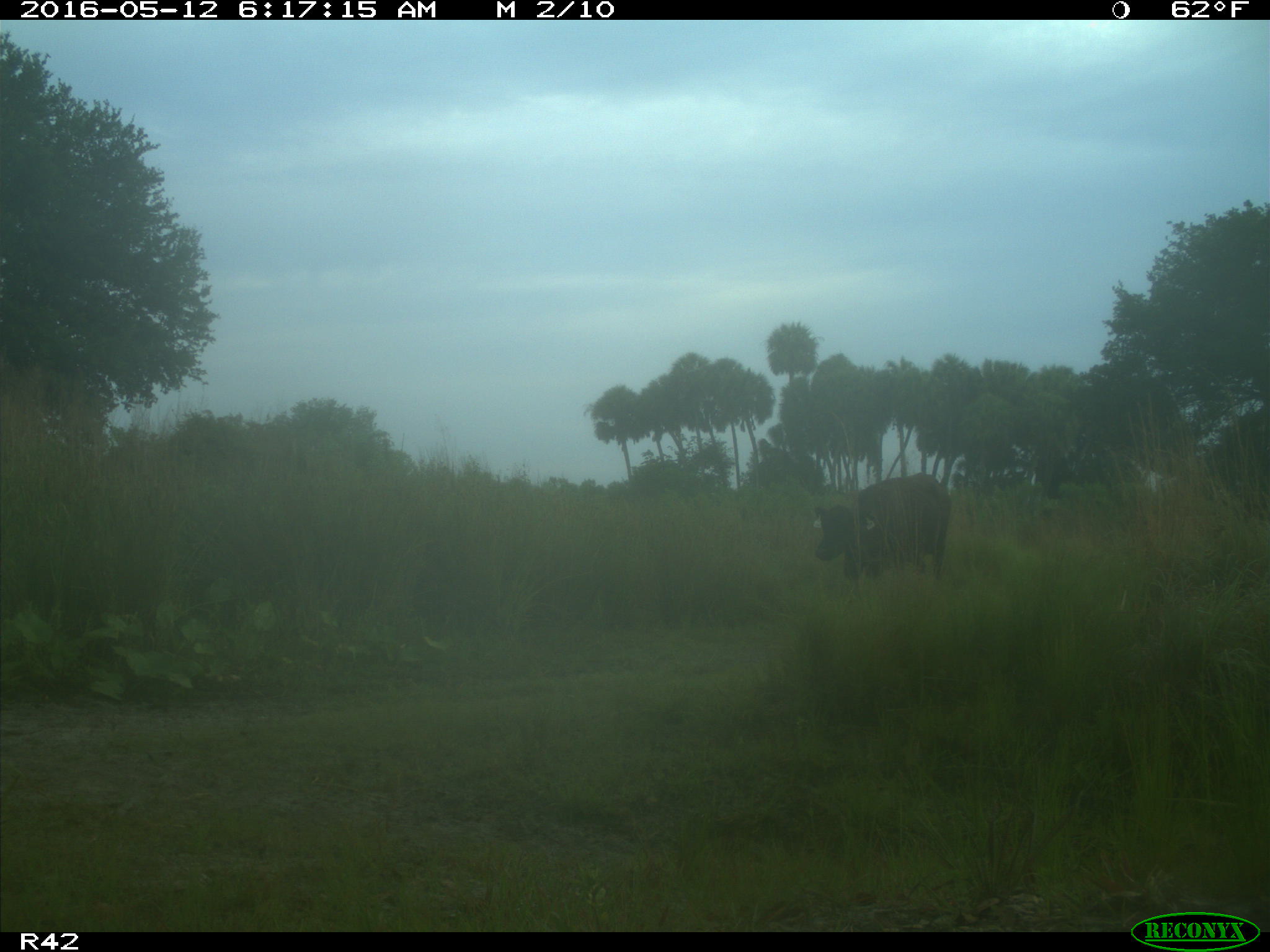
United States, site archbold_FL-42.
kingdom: Animalia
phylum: Chordata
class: Mammalia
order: Artiodactyla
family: Bovidae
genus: Bos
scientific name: Bos taurus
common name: domestic cow